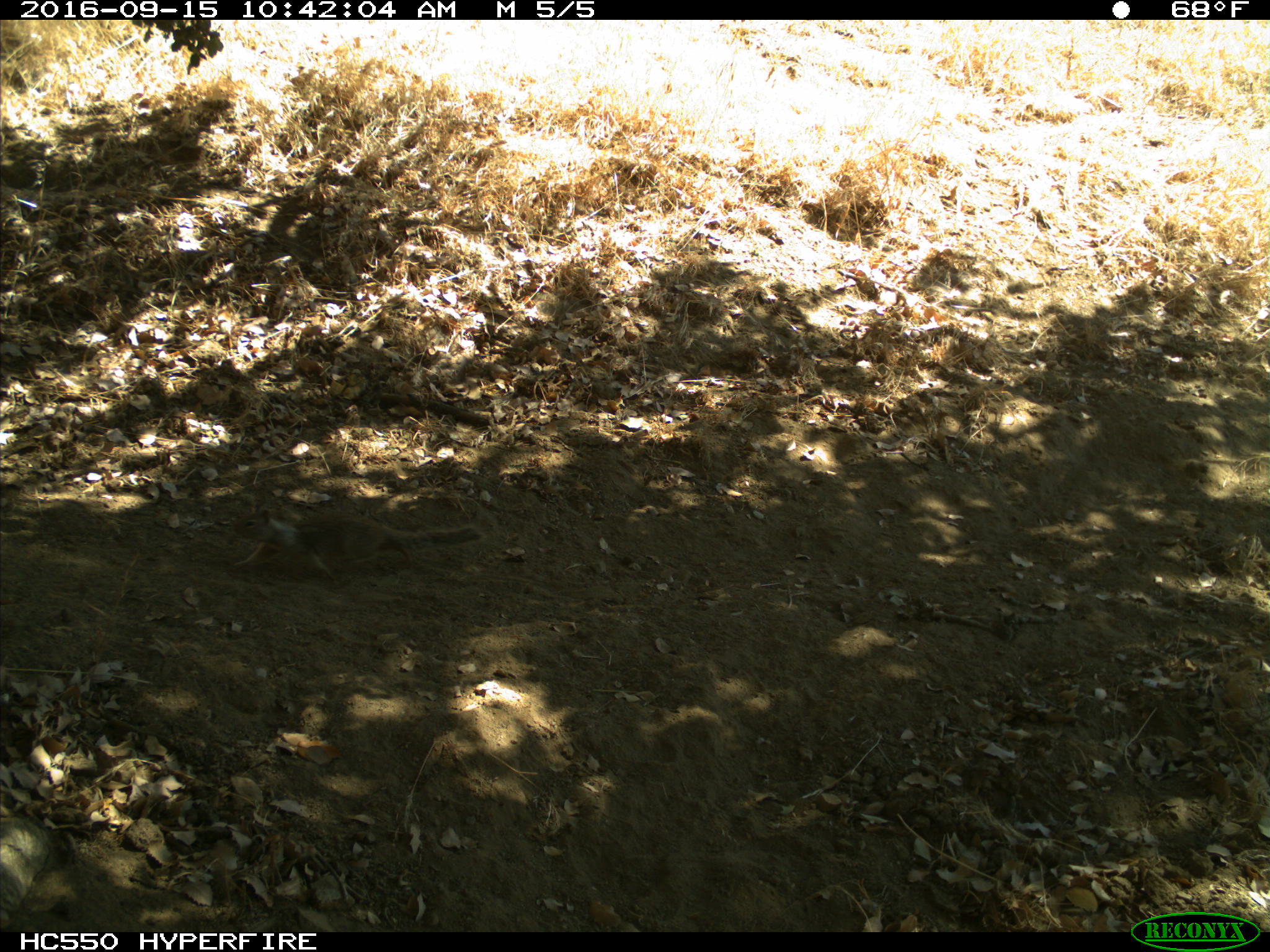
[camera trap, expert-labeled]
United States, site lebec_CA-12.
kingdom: Animalia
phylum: Chordata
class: Mammalia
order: Rodentia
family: Sciuridae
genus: Otospermophilus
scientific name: Otospermophilus beecheyi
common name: california ground squirrel